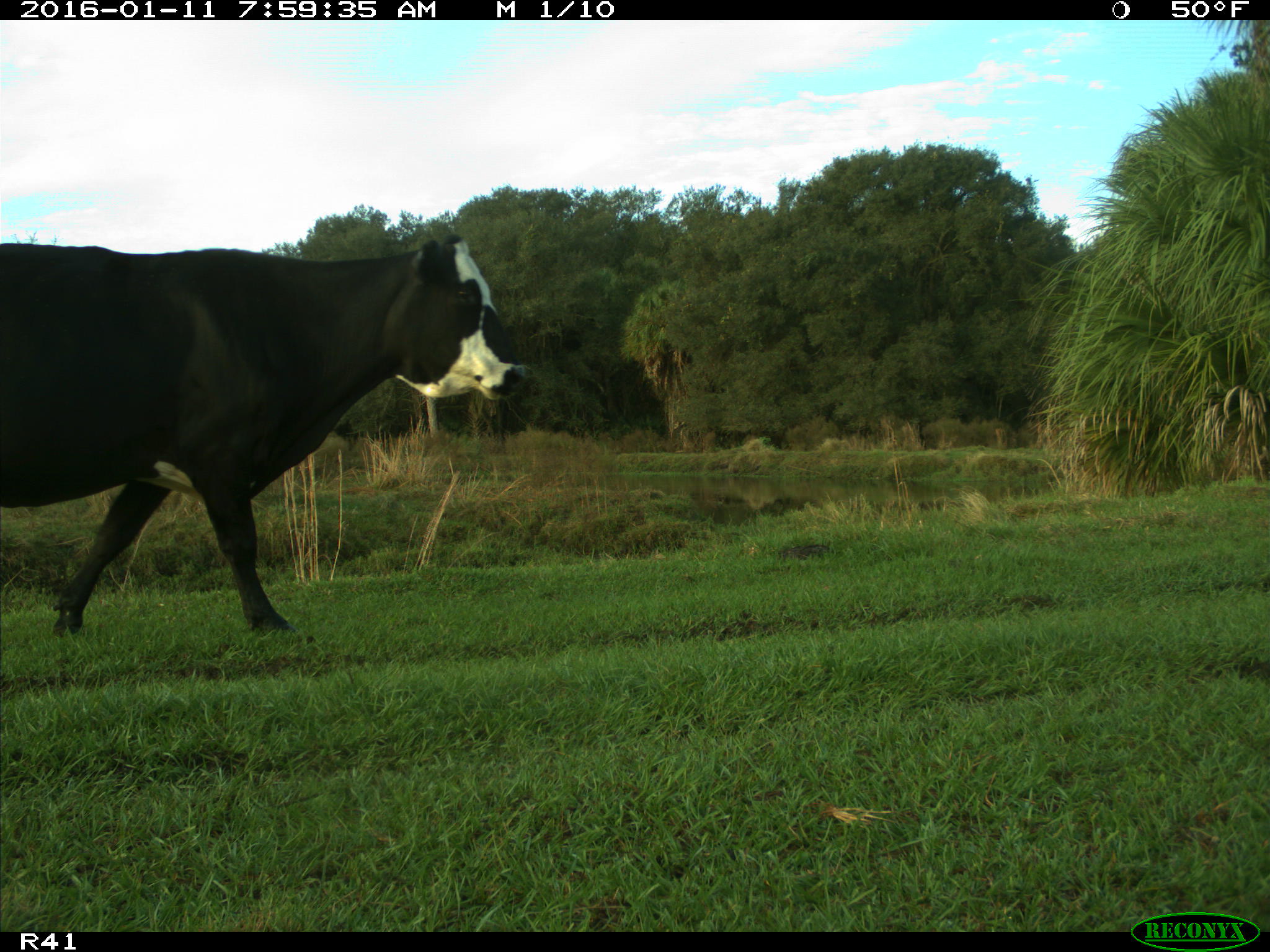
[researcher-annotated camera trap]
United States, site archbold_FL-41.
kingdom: Animalia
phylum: Chordata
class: Mammalia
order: Artiodactyla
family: Bovidae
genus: Bos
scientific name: Bos taurus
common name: domestic cow